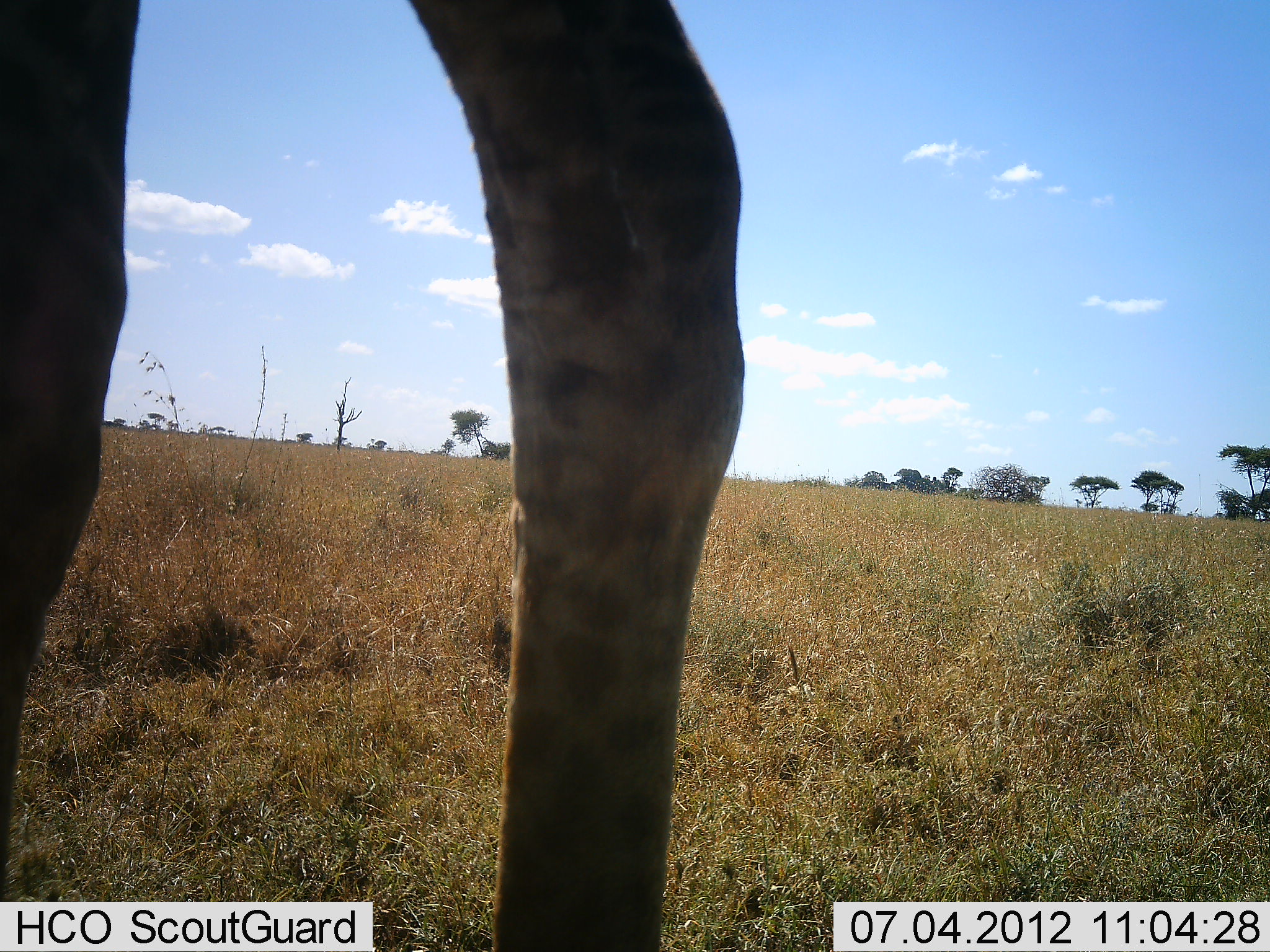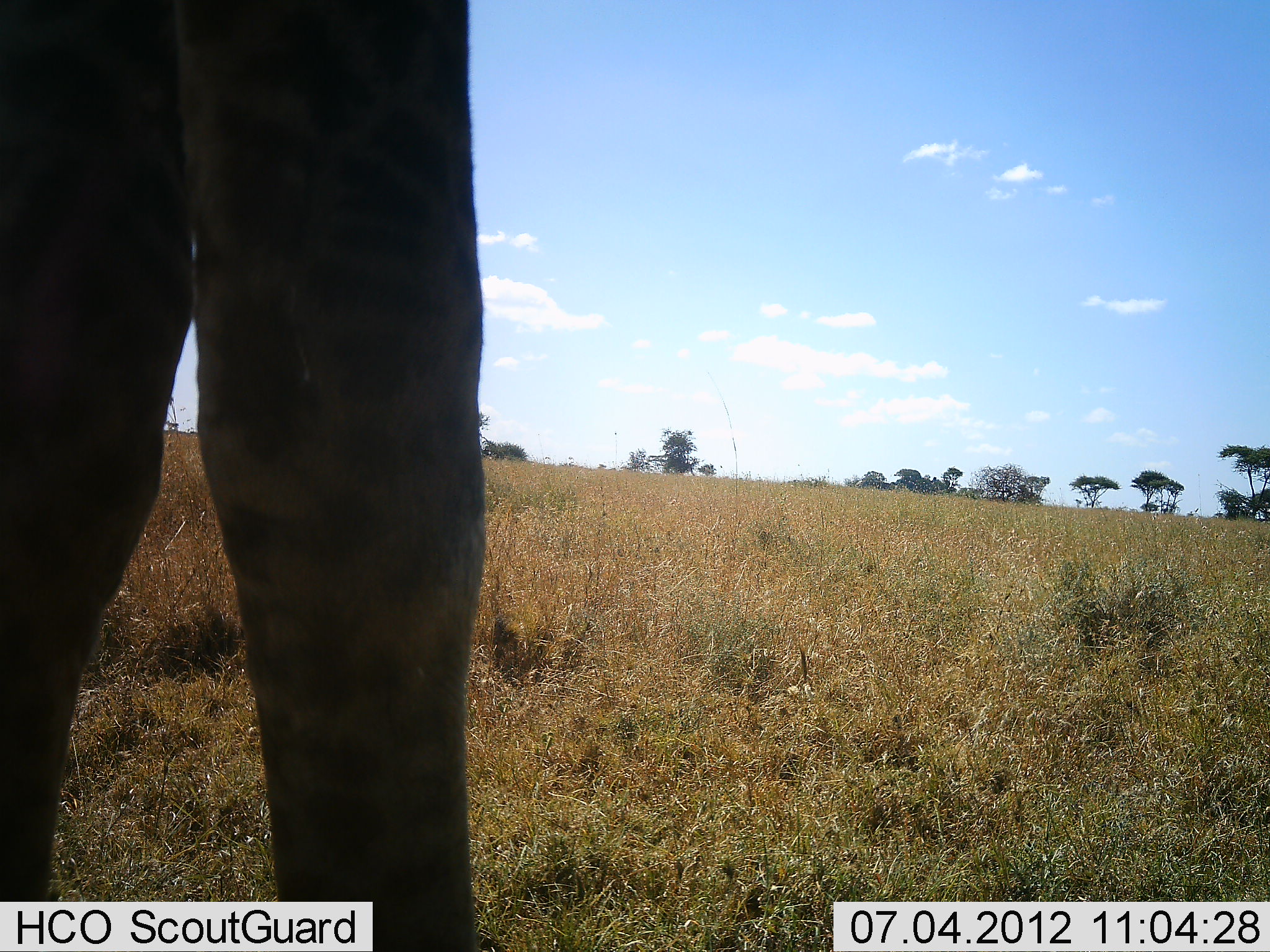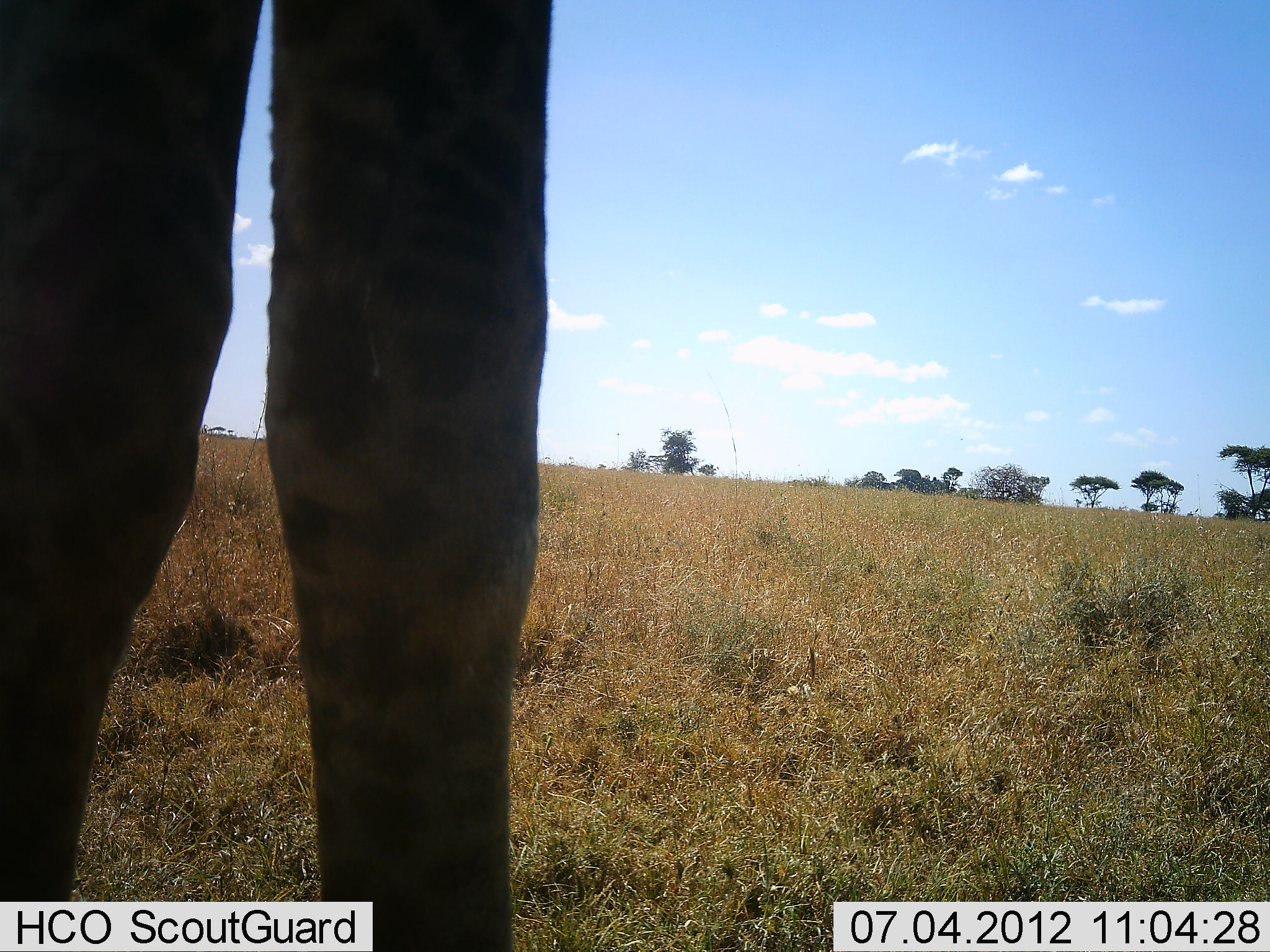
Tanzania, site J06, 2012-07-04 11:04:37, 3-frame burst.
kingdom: Animalia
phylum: Chordata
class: Mammalia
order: Artiodactyla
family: Giraffidae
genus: Giraffa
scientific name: Giraffa camelopardalis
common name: giraffe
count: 1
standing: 70%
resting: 0%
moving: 30%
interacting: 0%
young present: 0%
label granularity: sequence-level